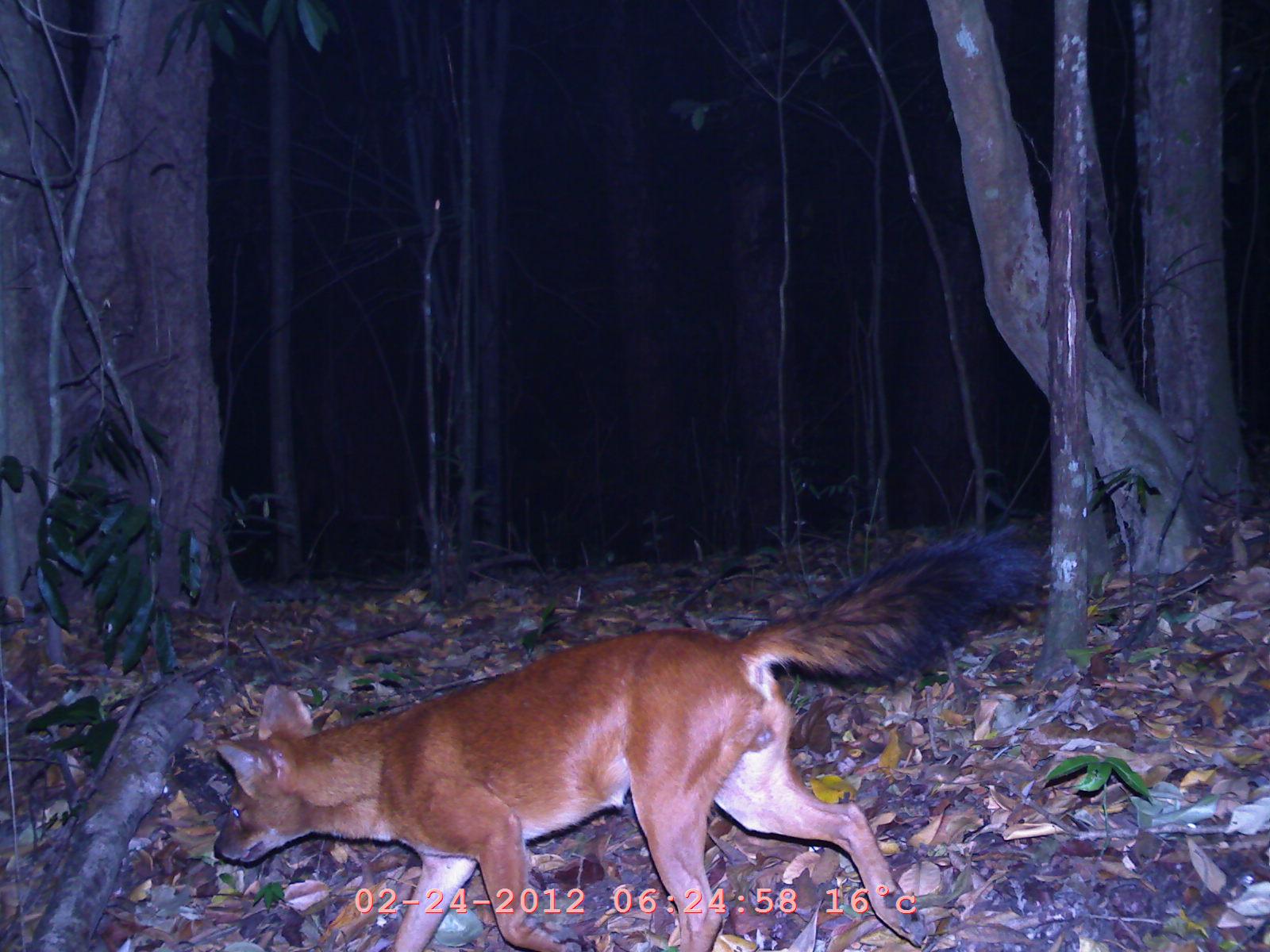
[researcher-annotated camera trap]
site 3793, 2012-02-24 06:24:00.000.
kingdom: Animalia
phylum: Chordata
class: Mammalia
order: Carnivora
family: Canidae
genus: Cuon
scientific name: Cuon alpinus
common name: dhole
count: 1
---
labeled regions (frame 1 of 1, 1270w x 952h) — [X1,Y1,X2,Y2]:
cuon alpinus: [205,516,1053,949]